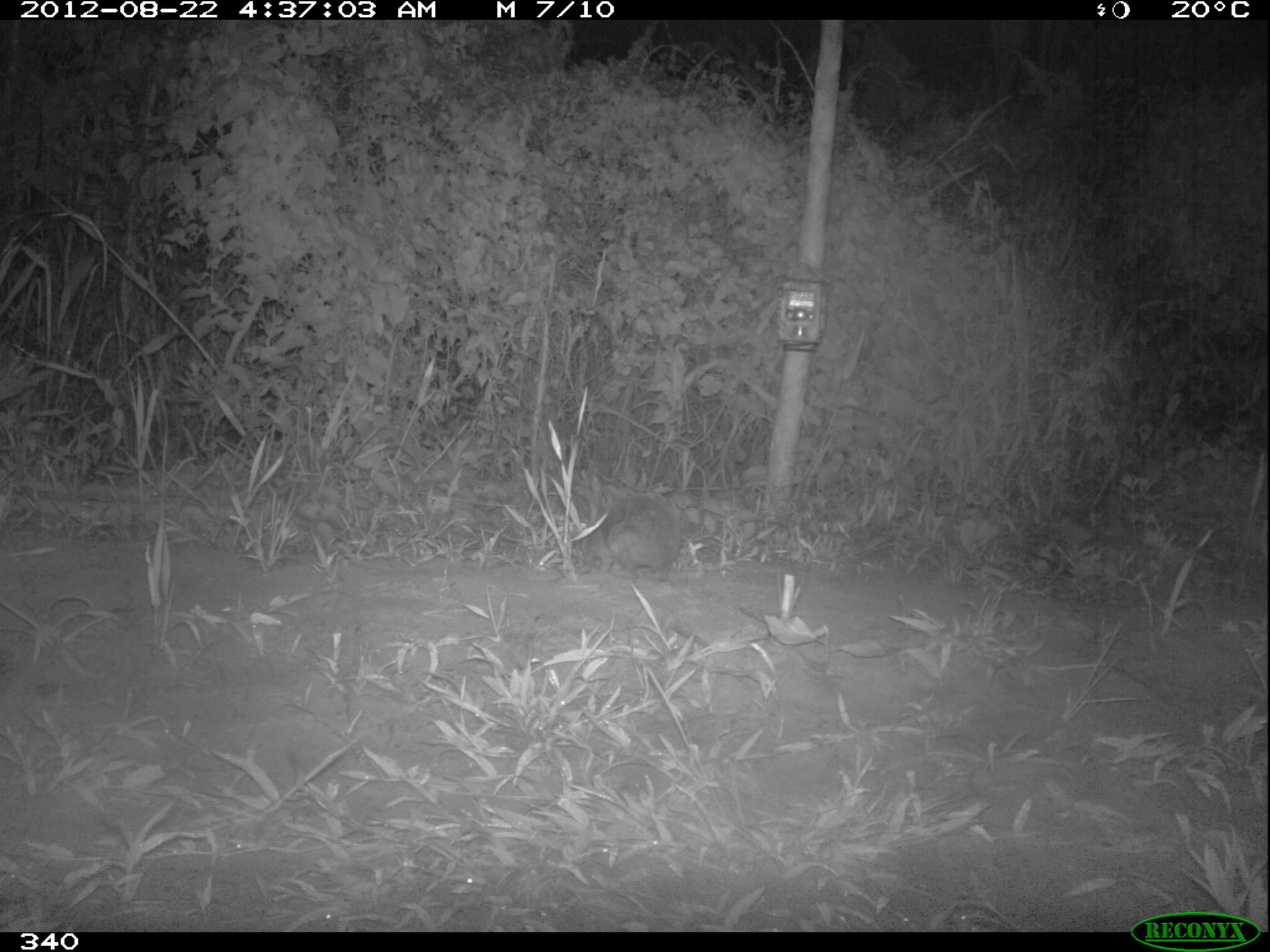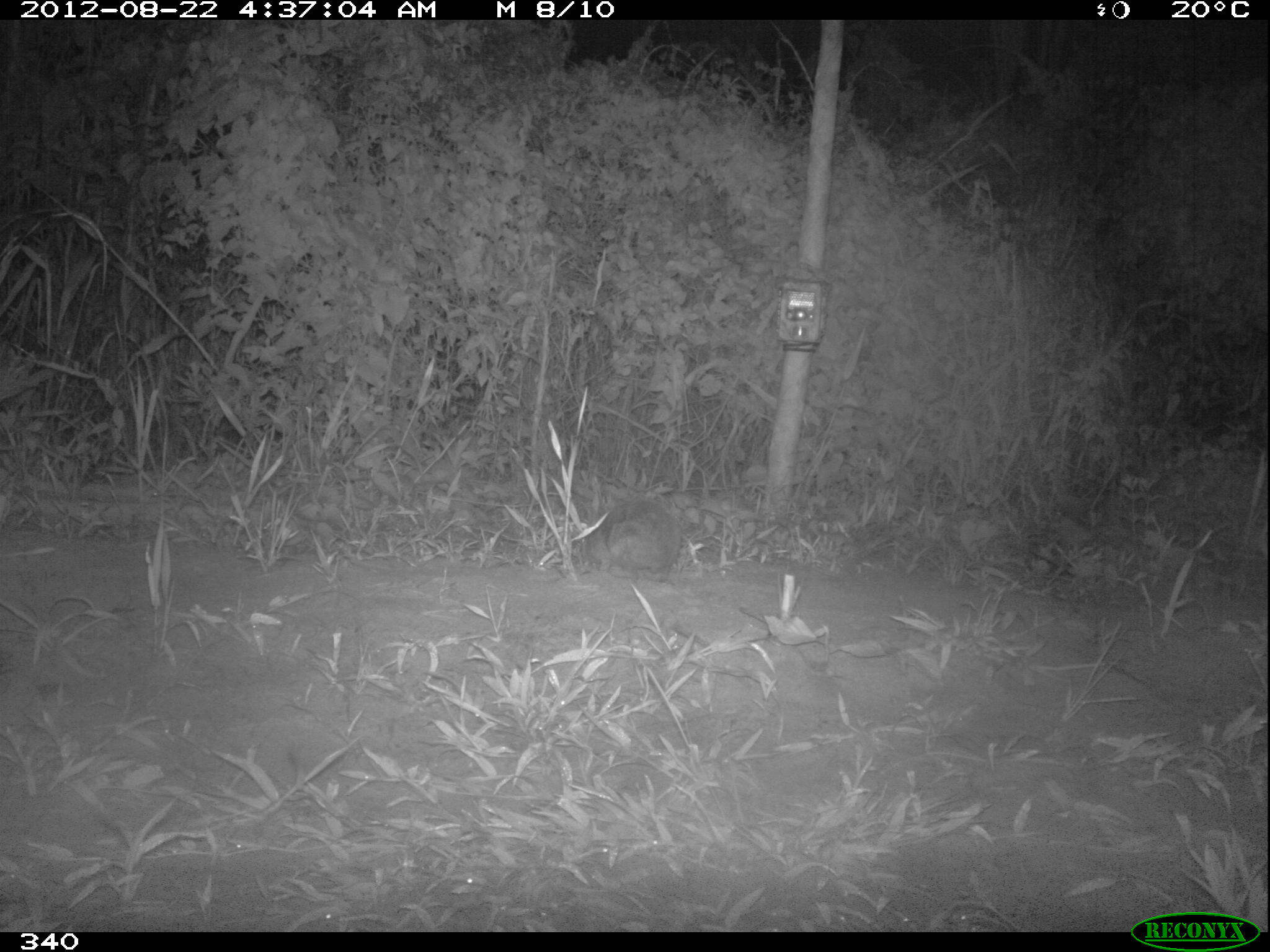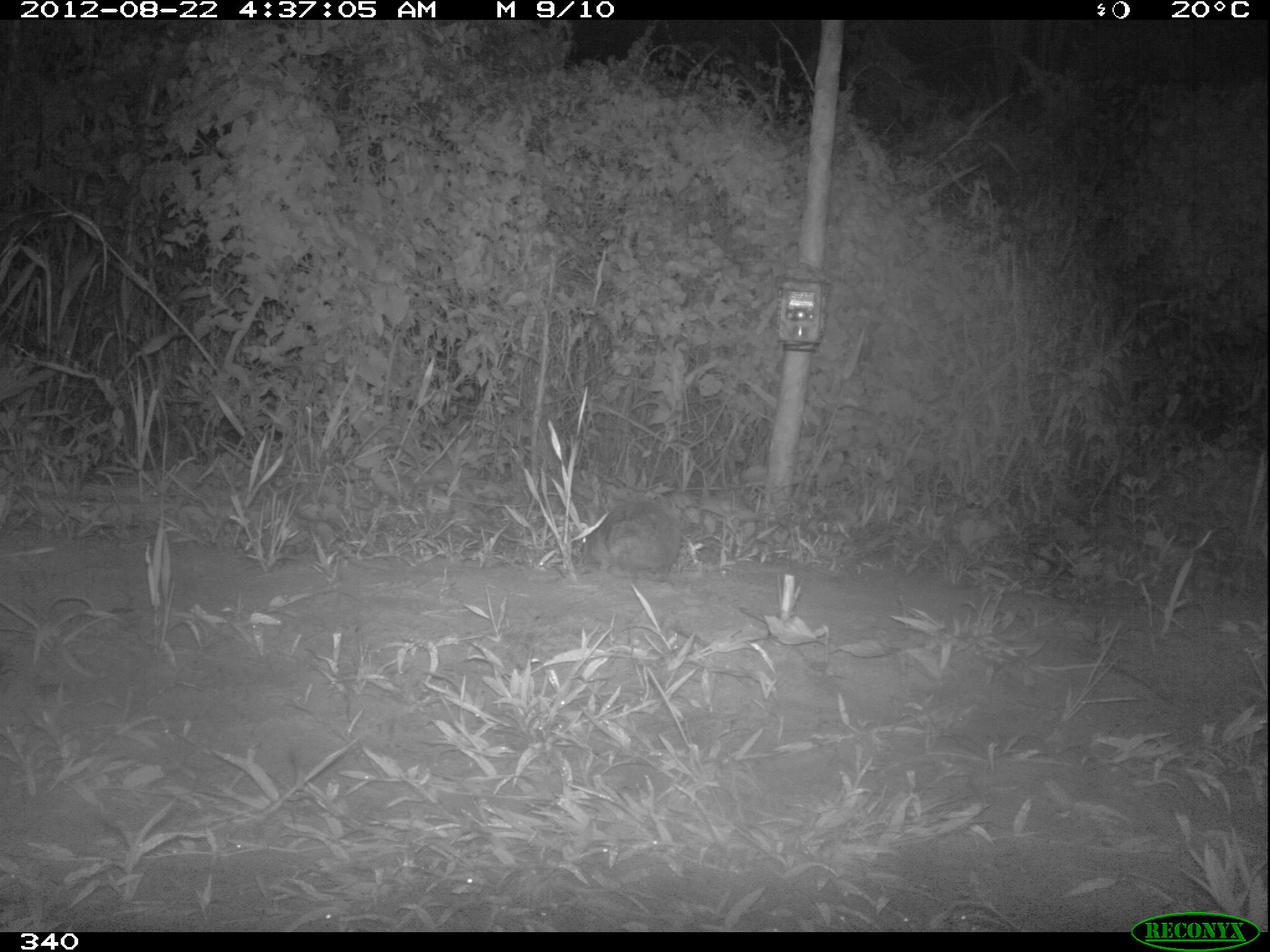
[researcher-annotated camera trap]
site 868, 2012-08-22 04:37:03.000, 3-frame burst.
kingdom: Animalia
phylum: Chordata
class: Mammalia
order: Lagomorpha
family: Leporidae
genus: Sylvilagus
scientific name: Sylvilagus brasiliensis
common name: tapeti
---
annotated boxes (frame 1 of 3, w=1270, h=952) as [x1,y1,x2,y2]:
sylvilagus brasiliensis: [578,493,683,584]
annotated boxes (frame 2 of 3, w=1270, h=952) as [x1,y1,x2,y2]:
sylvilagus brasiliensis: [583,499,678,580]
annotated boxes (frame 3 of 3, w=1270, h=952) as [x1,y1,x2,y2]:
sylvilagus brasiliensis: [578,503,682,582]